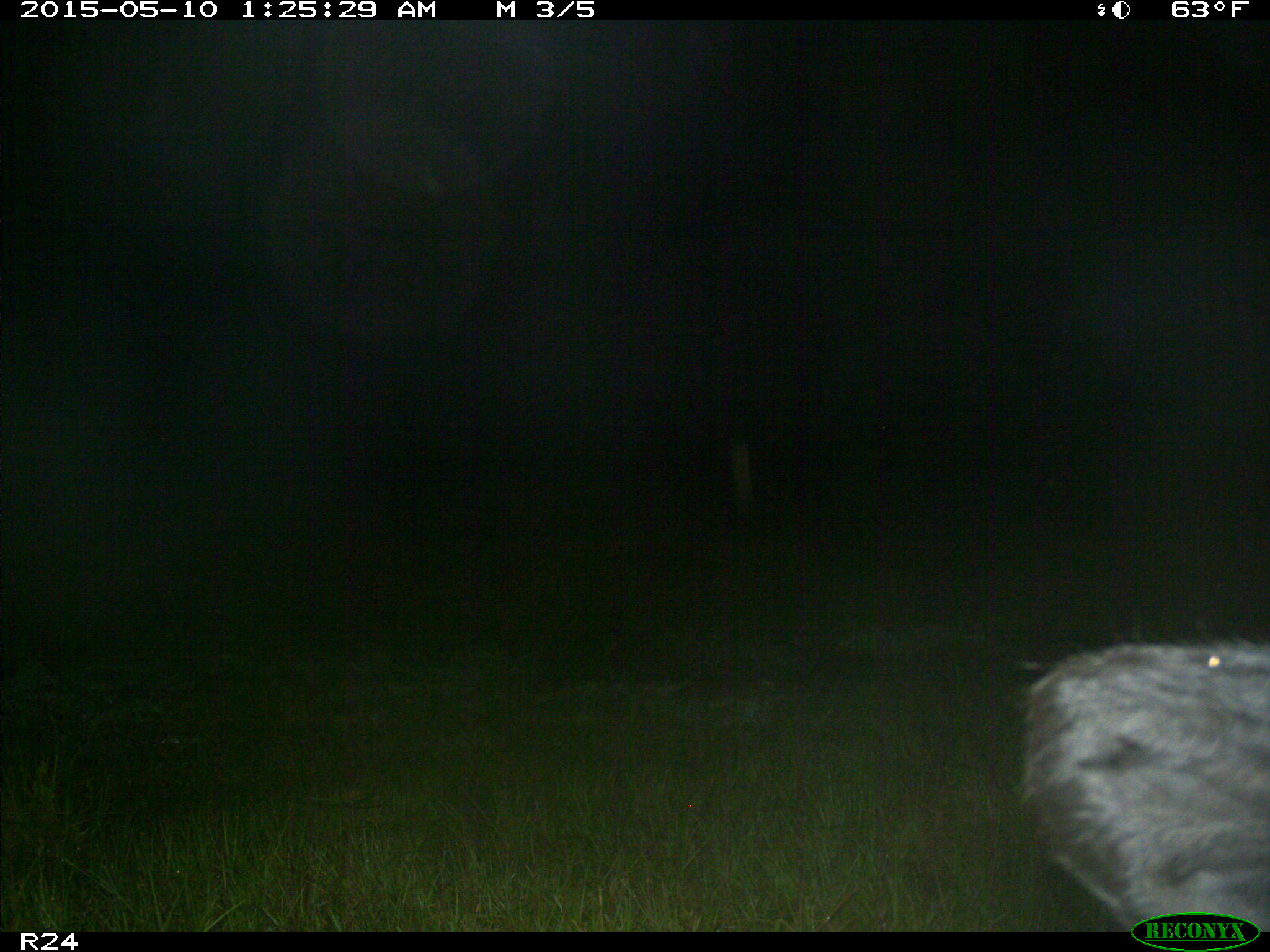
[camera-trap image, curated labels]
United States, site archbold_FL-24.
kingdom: Animalia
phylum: Chordata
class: Mammalia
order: Artiodactyla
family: Bovidae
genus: Bos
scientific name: Bos taurus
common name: domestic cow